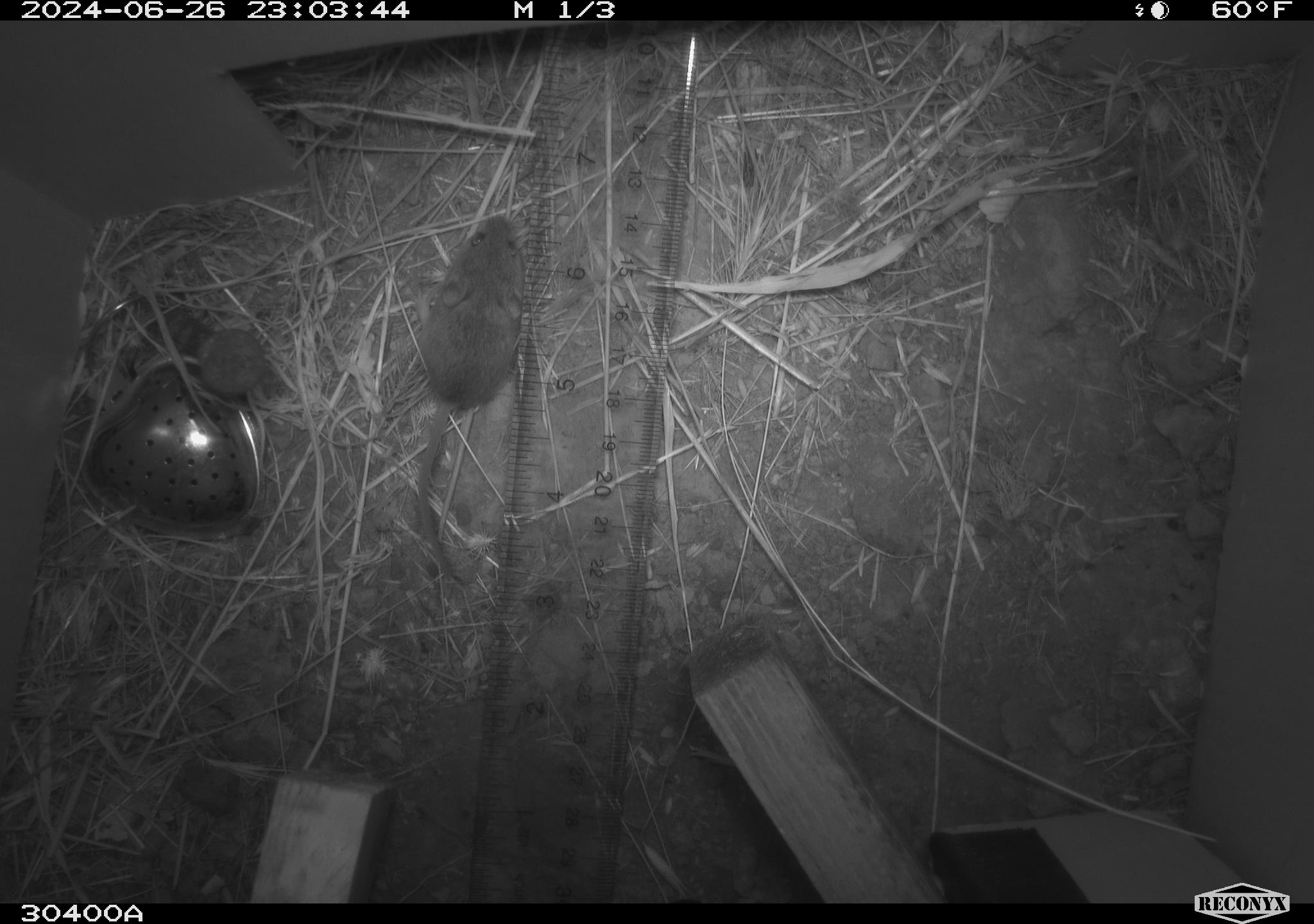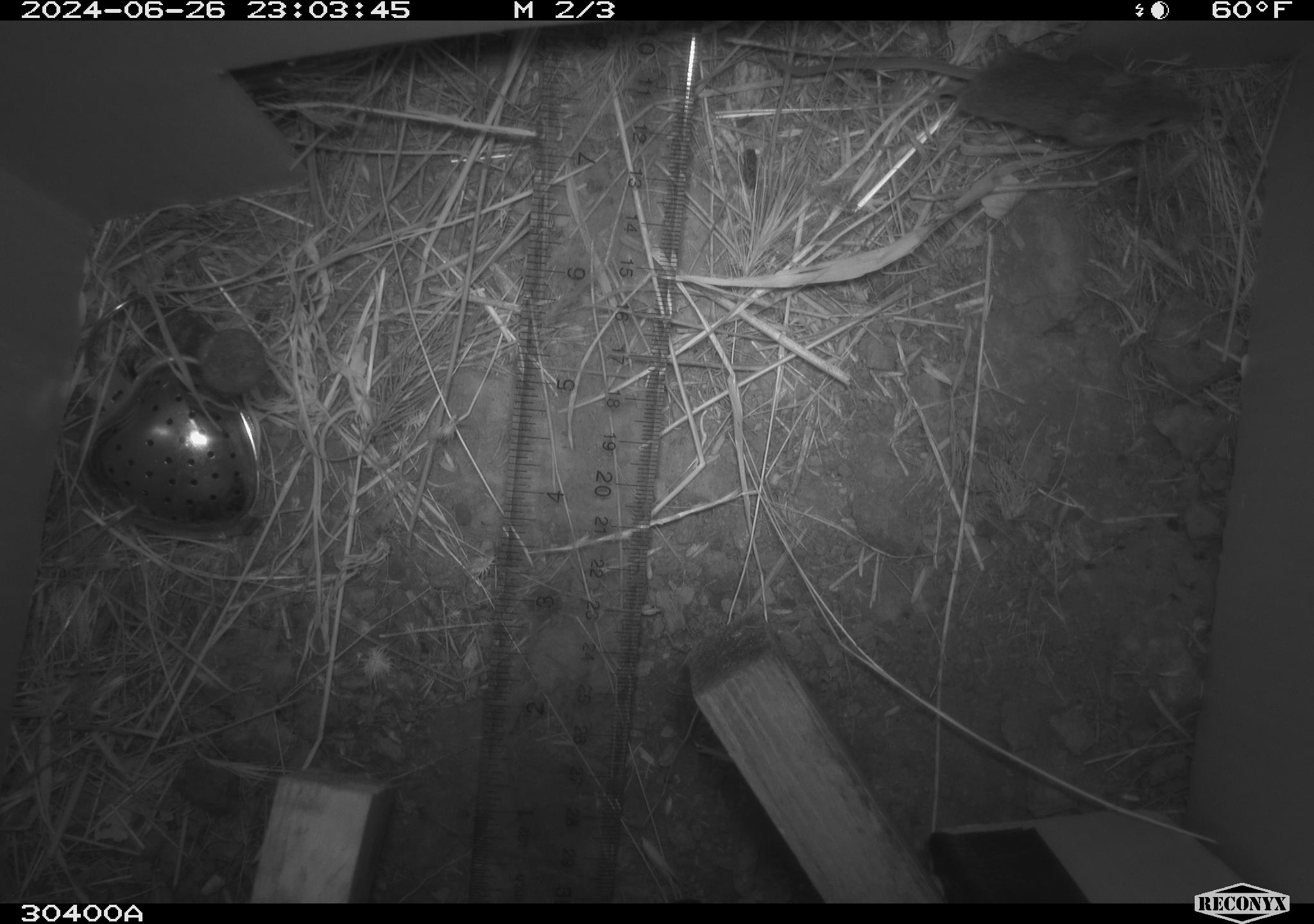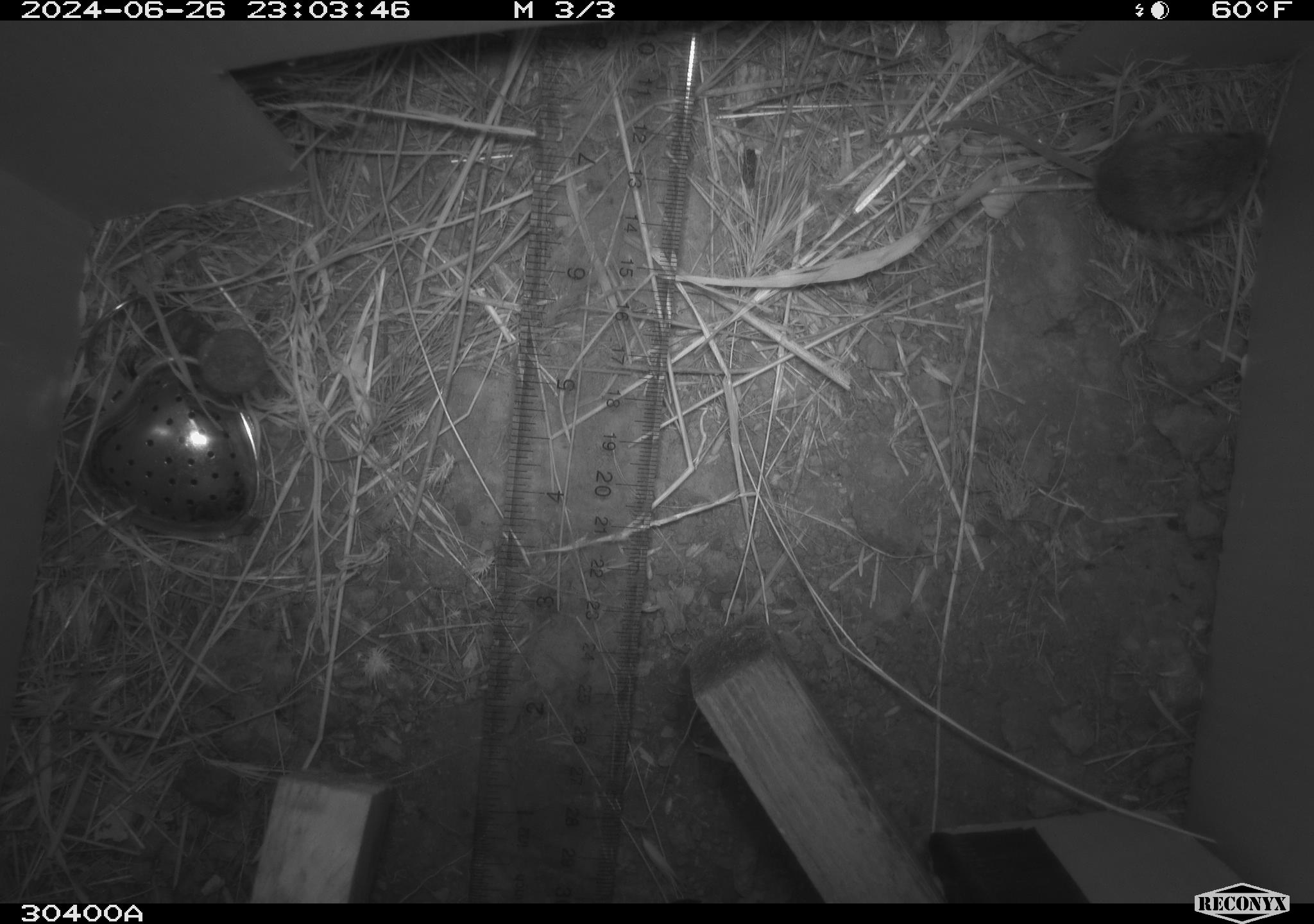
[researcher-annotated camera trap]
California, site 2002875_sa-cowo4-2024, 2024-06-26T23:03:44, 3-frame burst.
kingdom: Animalia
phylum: Chordata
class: Mammalia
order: Rodentia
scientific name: Rodentia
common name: mouse species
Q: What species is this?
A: Mouse species (Rodentia).